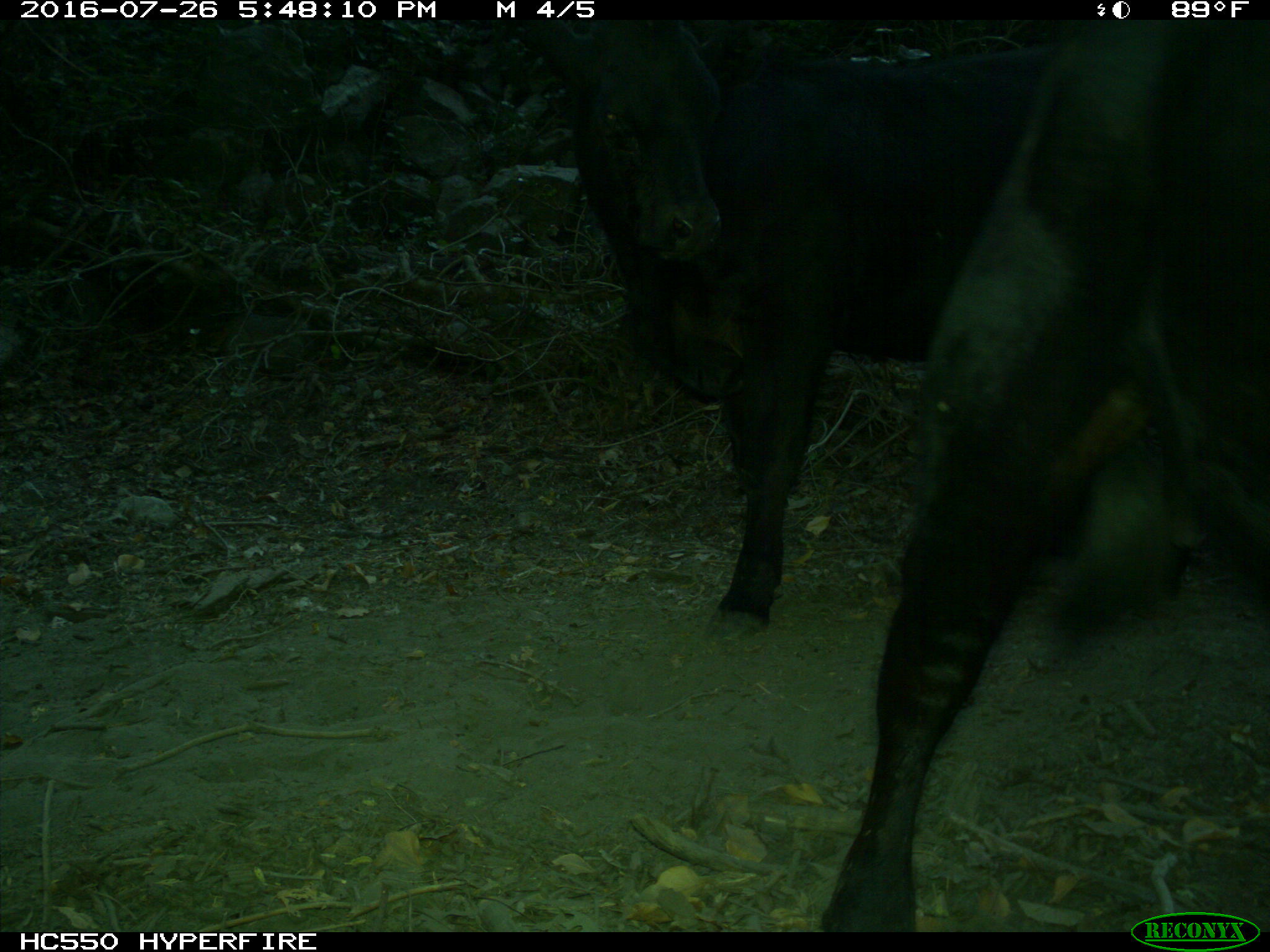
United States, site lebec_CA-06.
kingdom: Animalia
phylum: Chordata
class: Mammalia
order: Artiodactyla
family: Bovidae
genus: Bos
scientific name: Bos taurus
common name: domestic cow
Bos taurus (domestic cow).